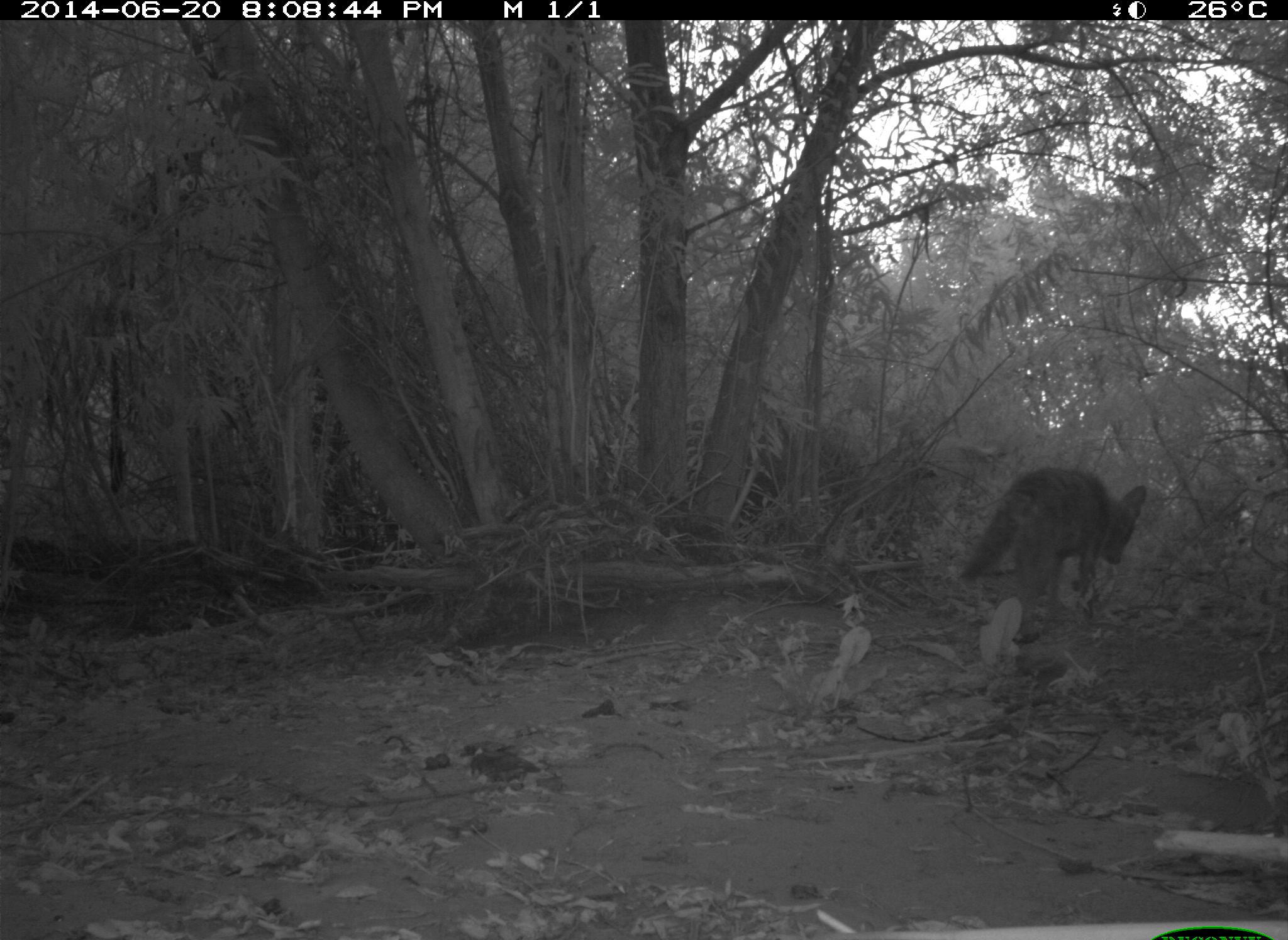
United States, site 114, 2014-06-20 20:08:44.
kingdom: Animalia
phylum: Chordata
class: Mammalia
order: Carnivora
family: Canidae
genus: Canis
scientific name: Canis latrans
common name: coyote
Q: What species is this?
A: Coyote (Canis latrans).